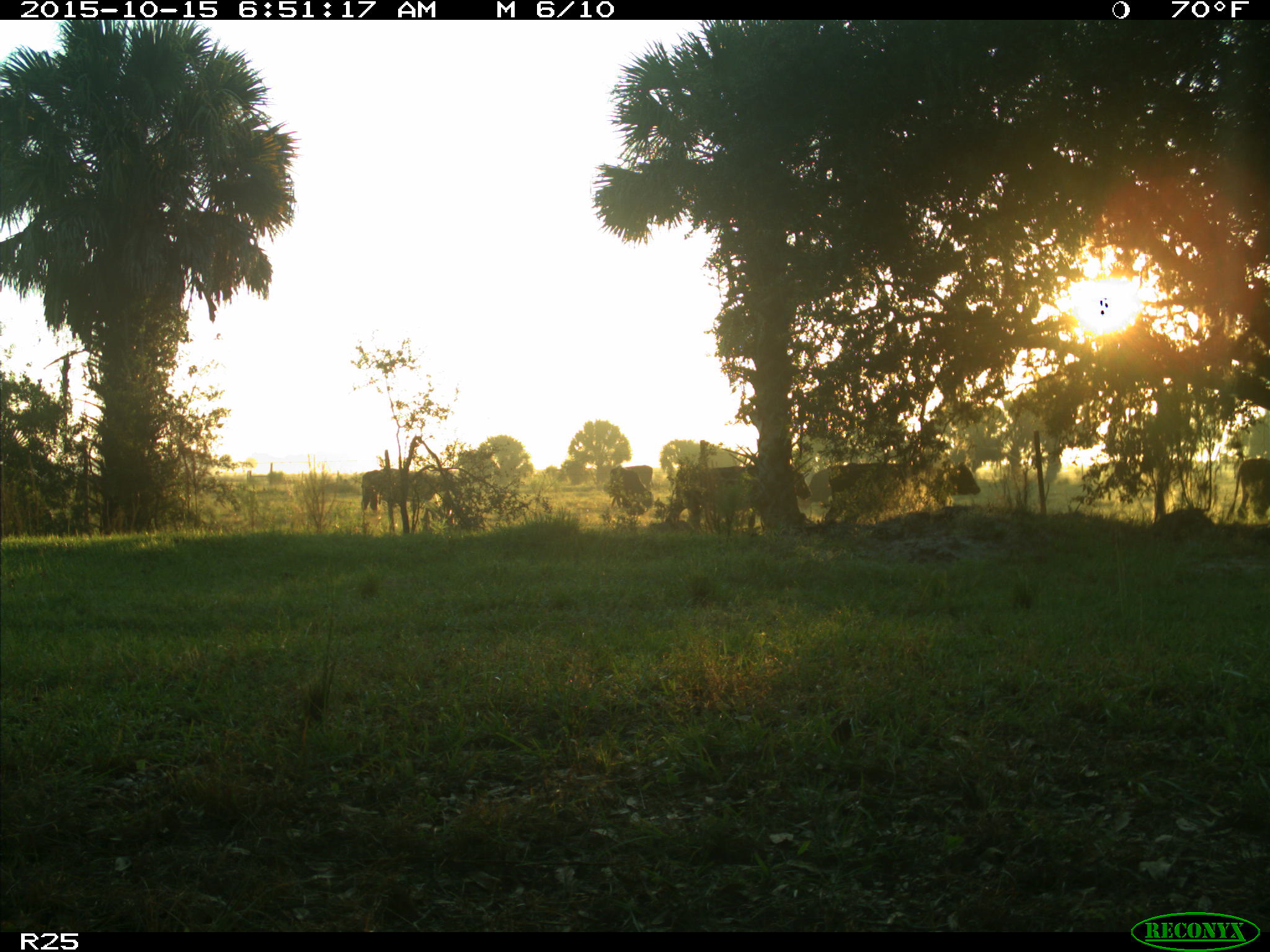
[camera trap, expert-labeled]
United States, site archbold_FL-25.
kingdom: Animalia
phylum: Chordata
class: Mammalia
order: Artiodactyla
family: Bovidae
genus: Bos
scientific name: Bos taurus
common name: domestic cow